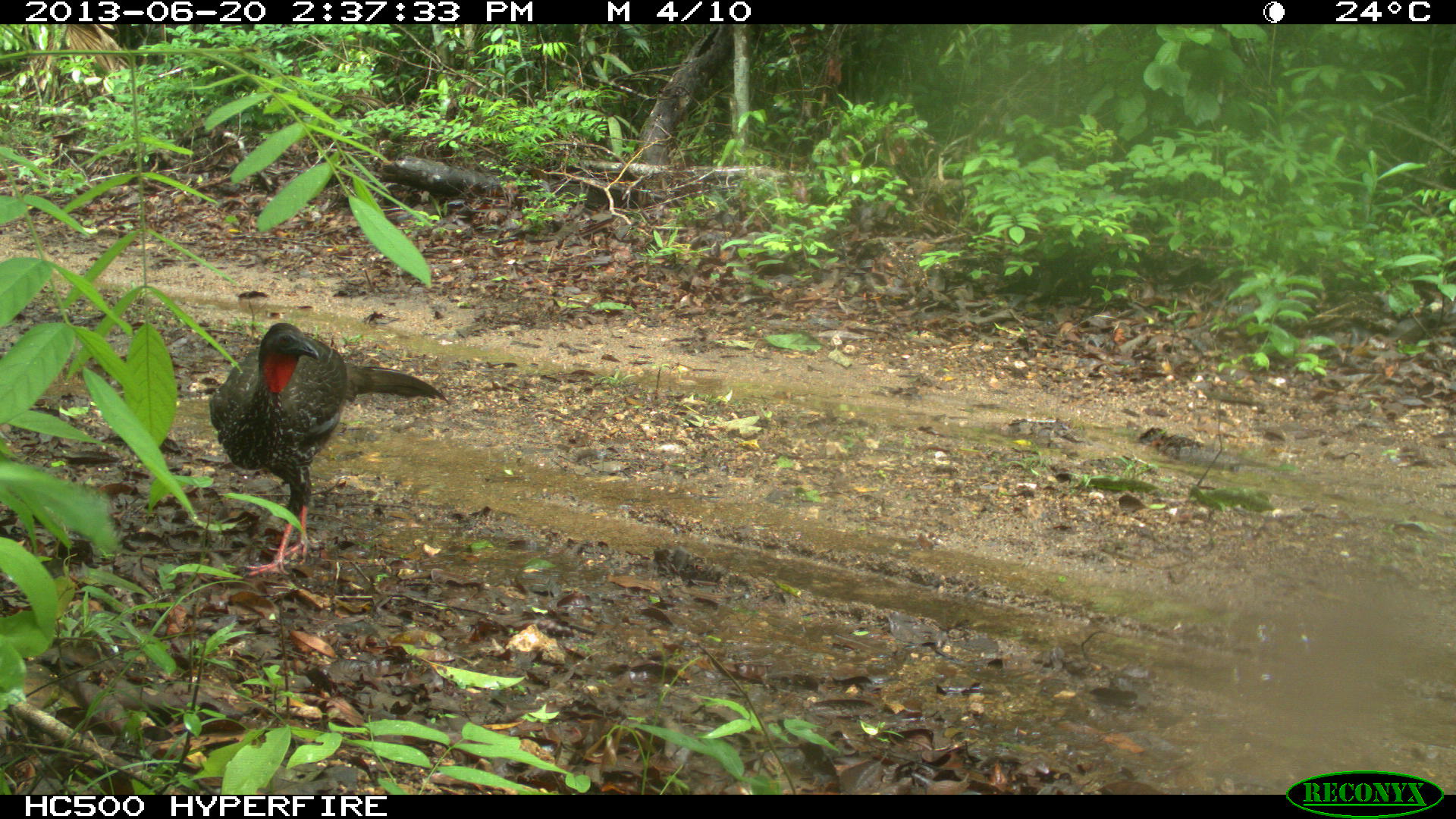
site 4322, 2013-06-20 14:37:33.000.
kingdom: Animalia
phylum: Chordata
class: Aves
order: Galliformes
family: Cracidae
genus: Penelope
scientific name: Penelope purpurascens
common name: crested guan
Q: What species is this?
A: Penelope purpurascens (crested guan).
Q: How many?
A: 2.